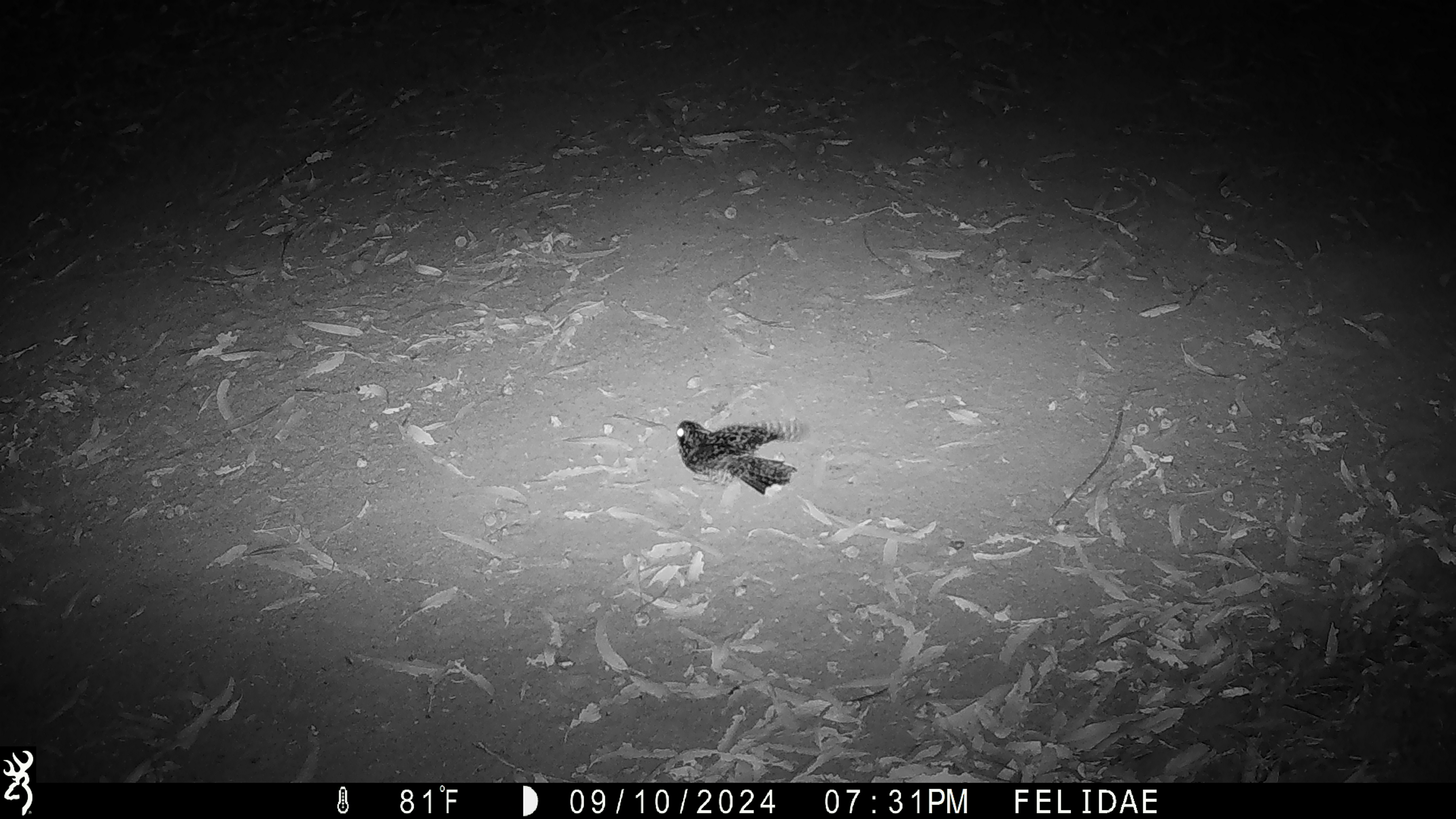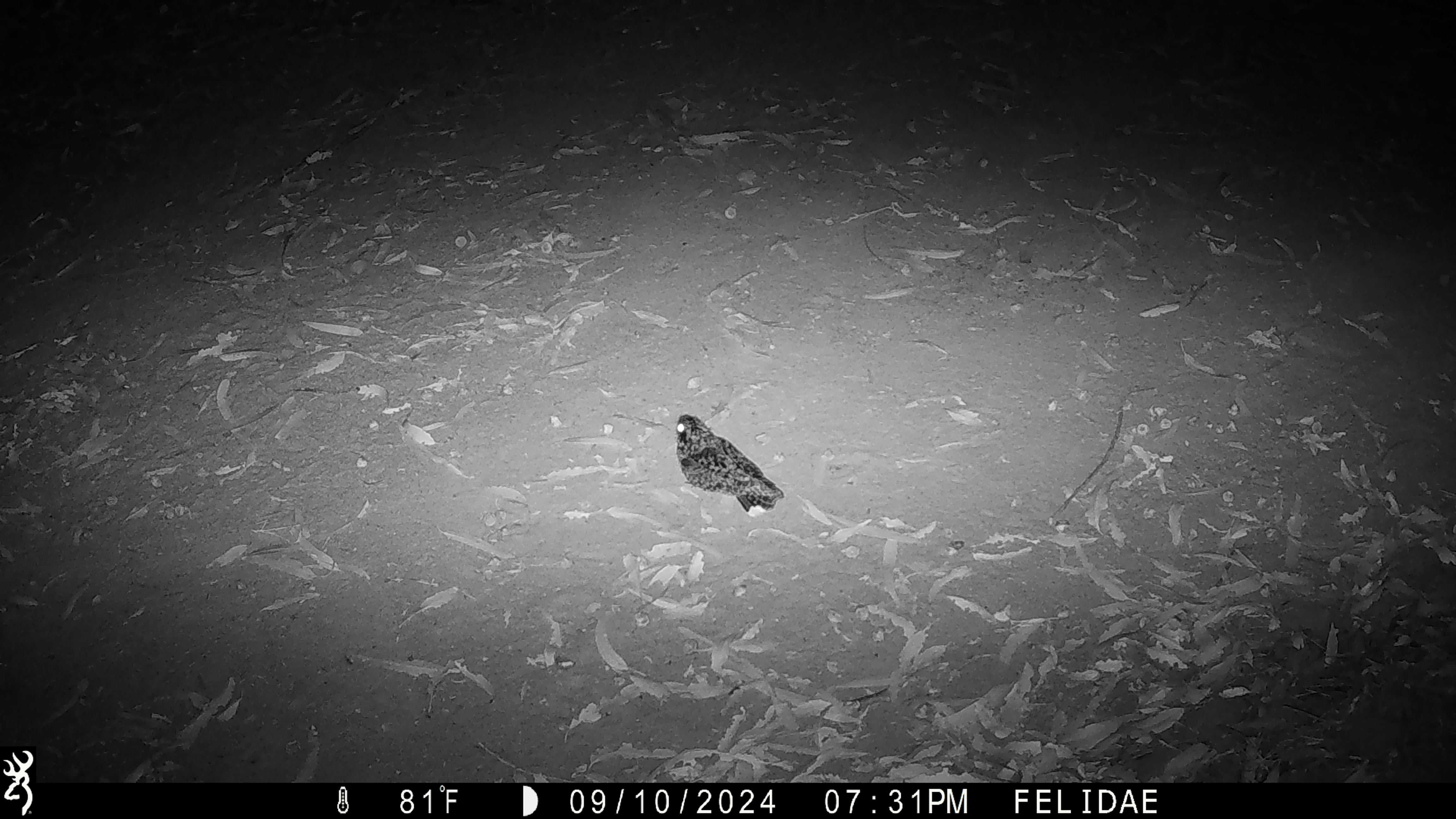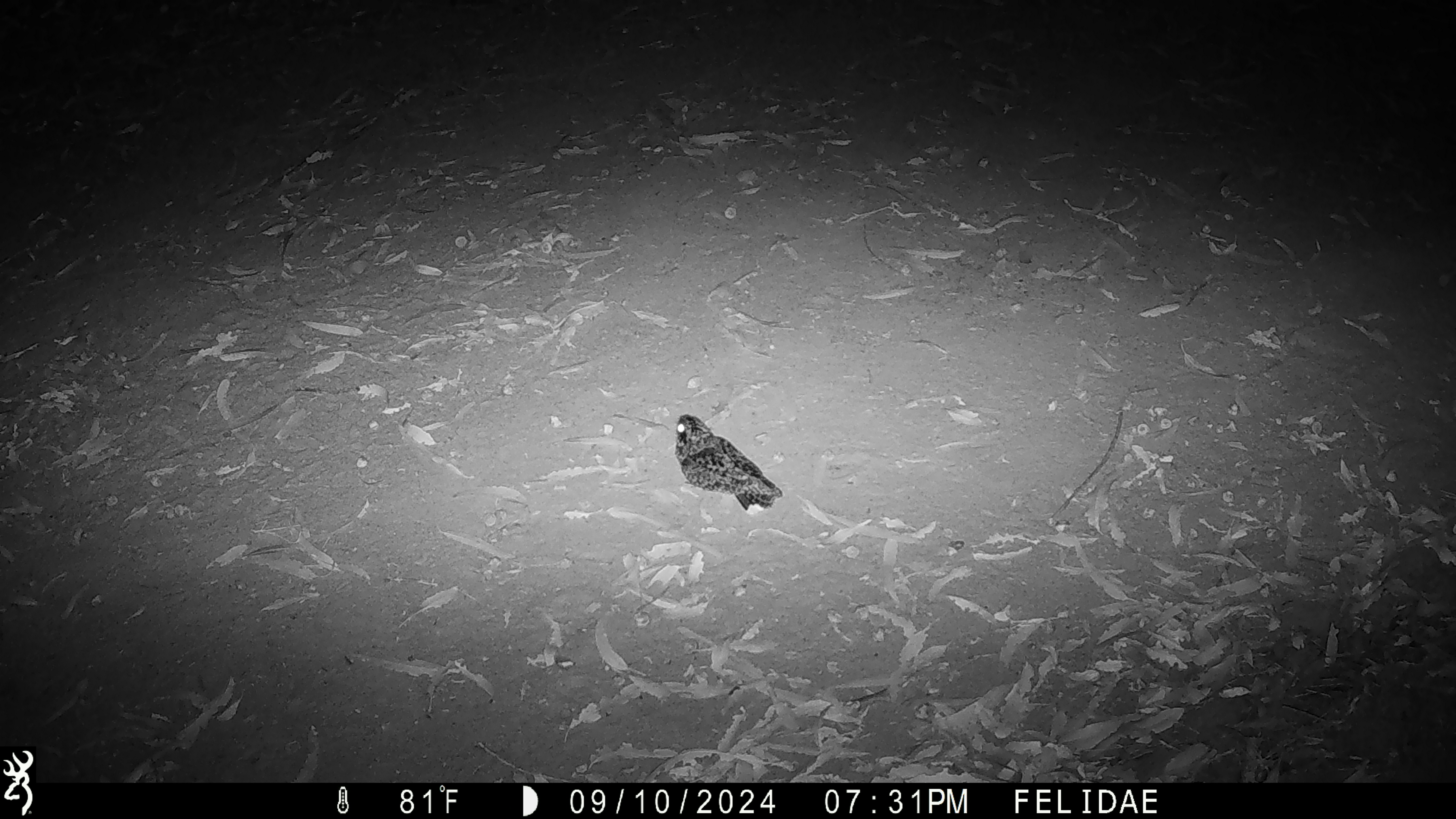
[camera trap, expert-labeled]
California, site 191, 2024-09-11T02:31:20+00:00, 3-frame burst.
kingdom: Animalia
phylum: Chordata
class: Aves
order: Strigiformes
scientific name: Strigiformes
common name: owl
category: unknown owl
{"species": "unknown owl (owl) (Strigiformes)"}